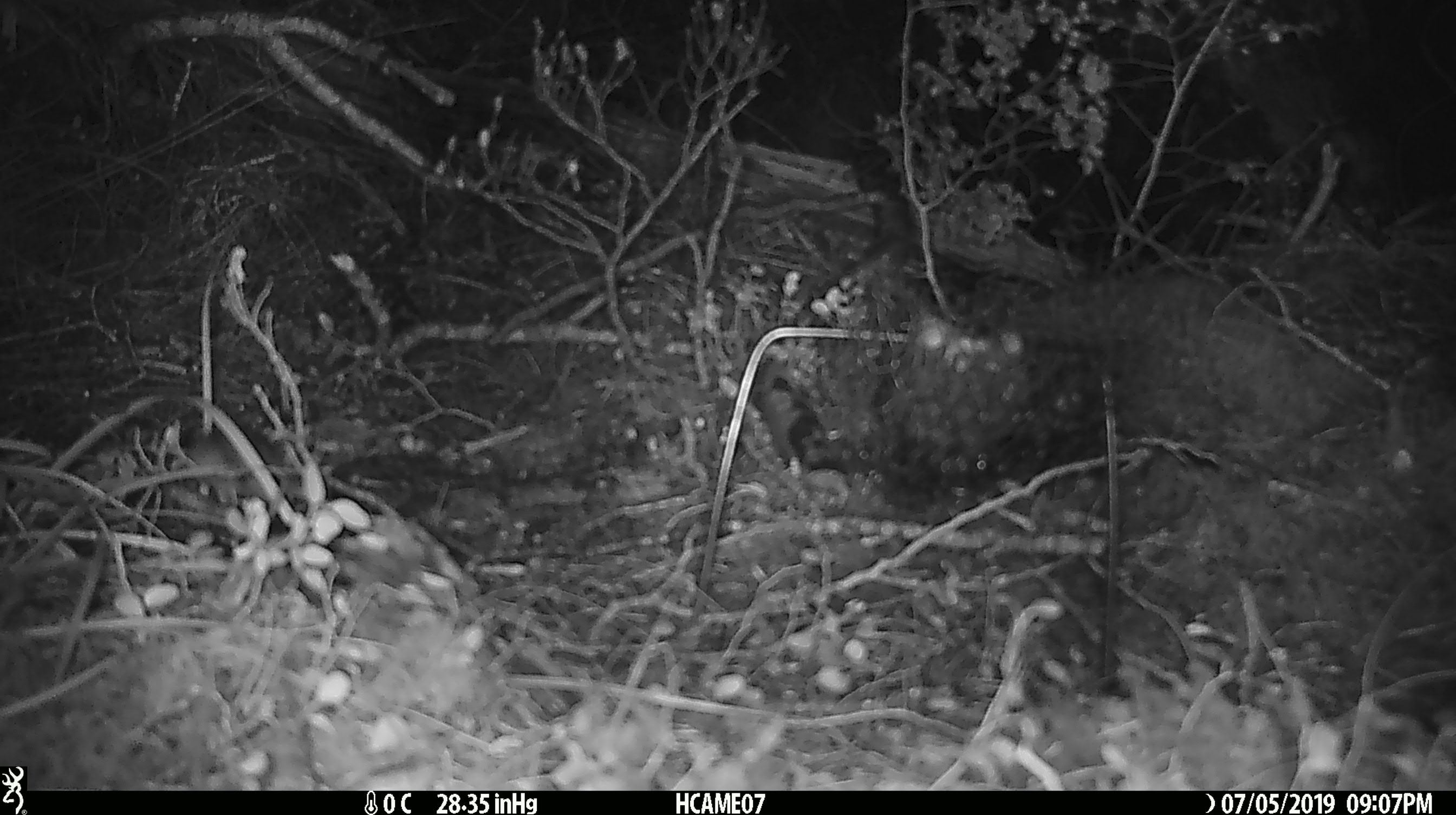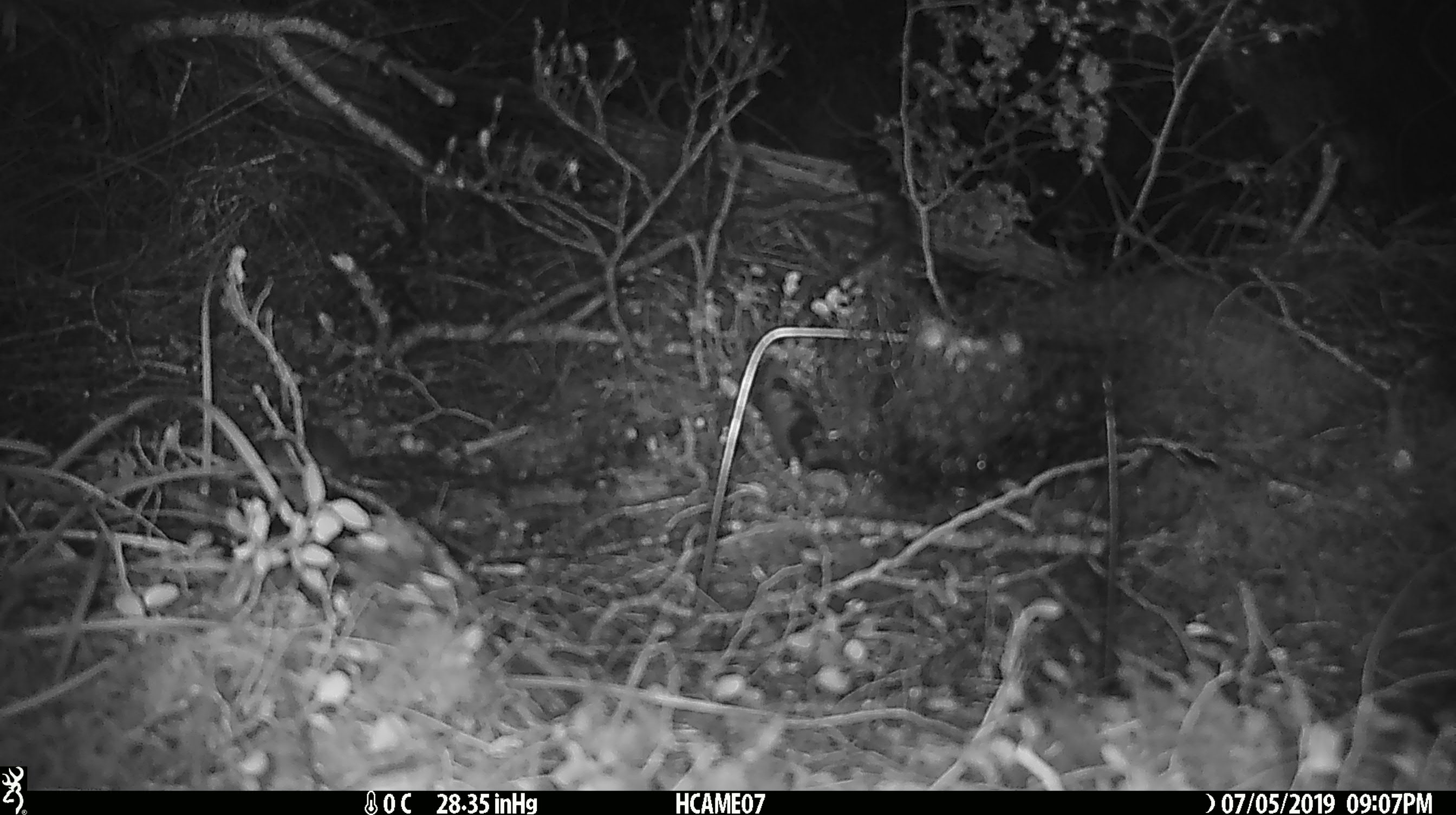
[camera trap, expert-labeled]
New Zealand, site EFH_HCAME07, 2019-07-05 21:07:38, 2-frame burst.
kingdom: Animalia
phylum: Chordata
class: Mammalia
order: Rodentia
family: Muridae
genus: Mus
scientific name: Mus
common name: mouse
Mouse (Mus).